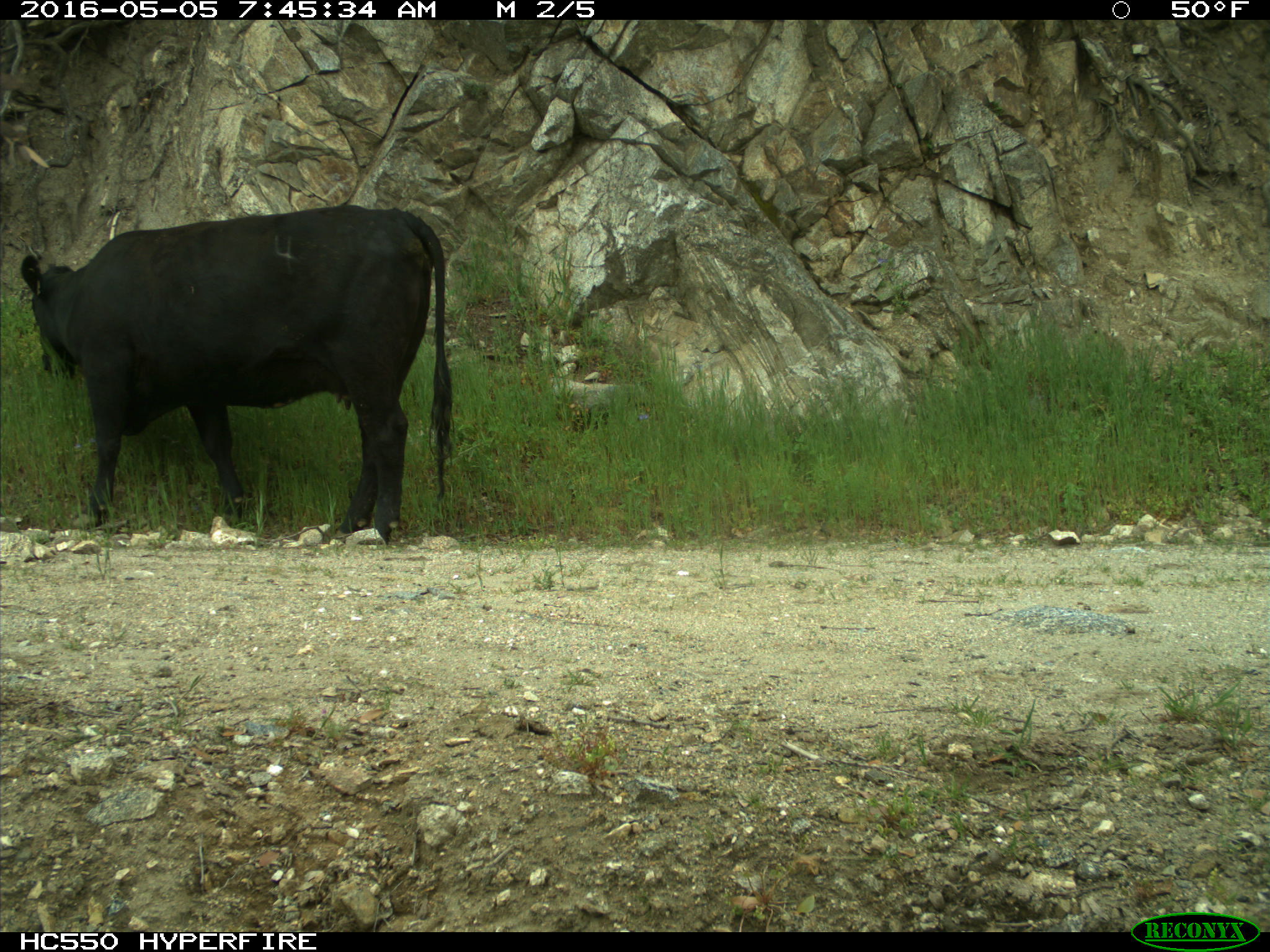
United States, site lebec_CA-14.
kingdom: Animalia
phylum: Chordata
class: Mammalia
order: Artiodactyla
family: Bovidae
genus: Bos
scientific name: Bos taurus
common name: domestic cow